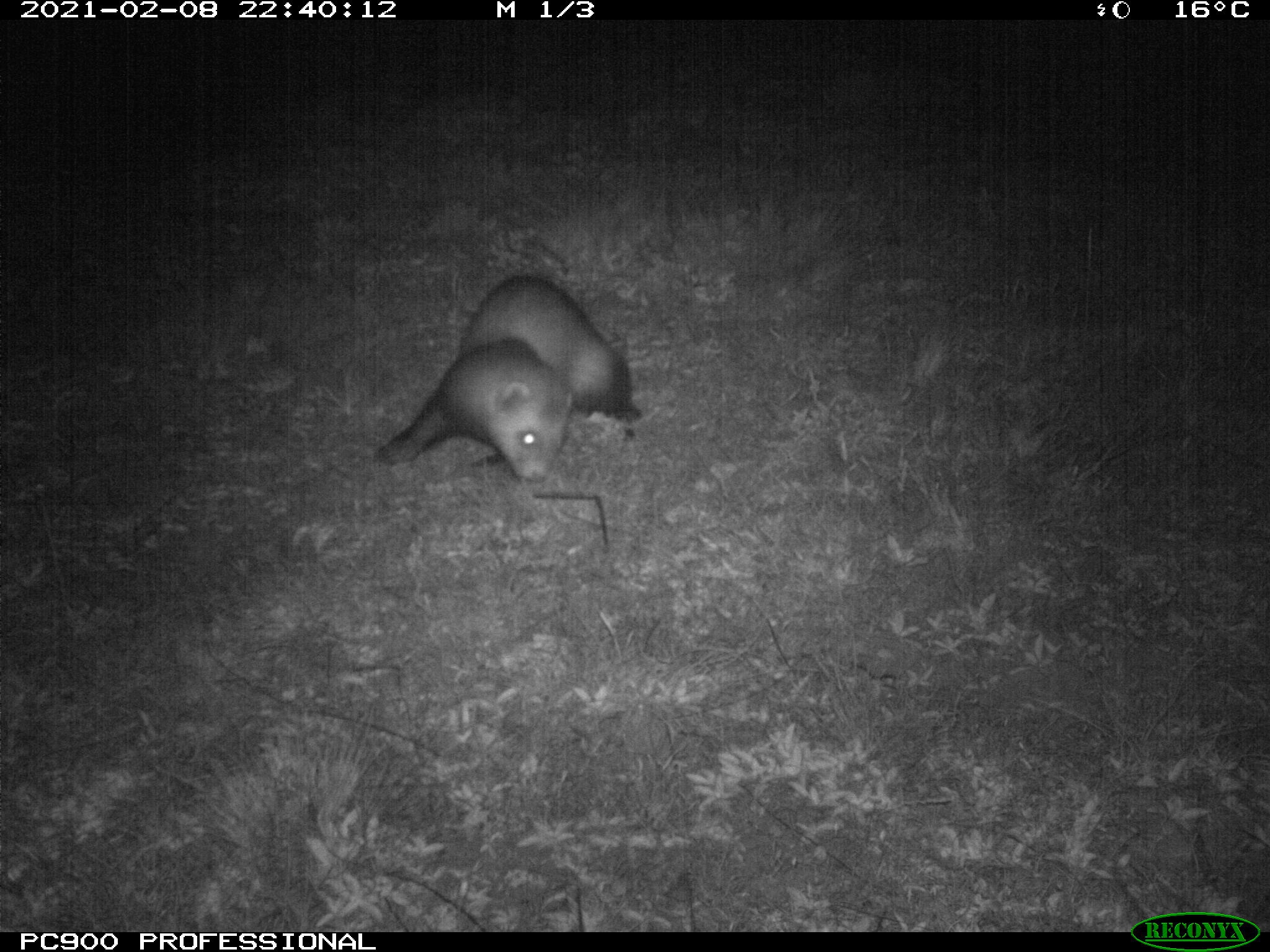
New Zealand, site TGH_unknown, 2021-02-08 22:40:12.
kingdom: Animalia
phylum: Chordata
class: Mammalia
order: Carnivora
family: Mustelidae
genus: Mustela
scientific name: Mustela furo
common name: ferret